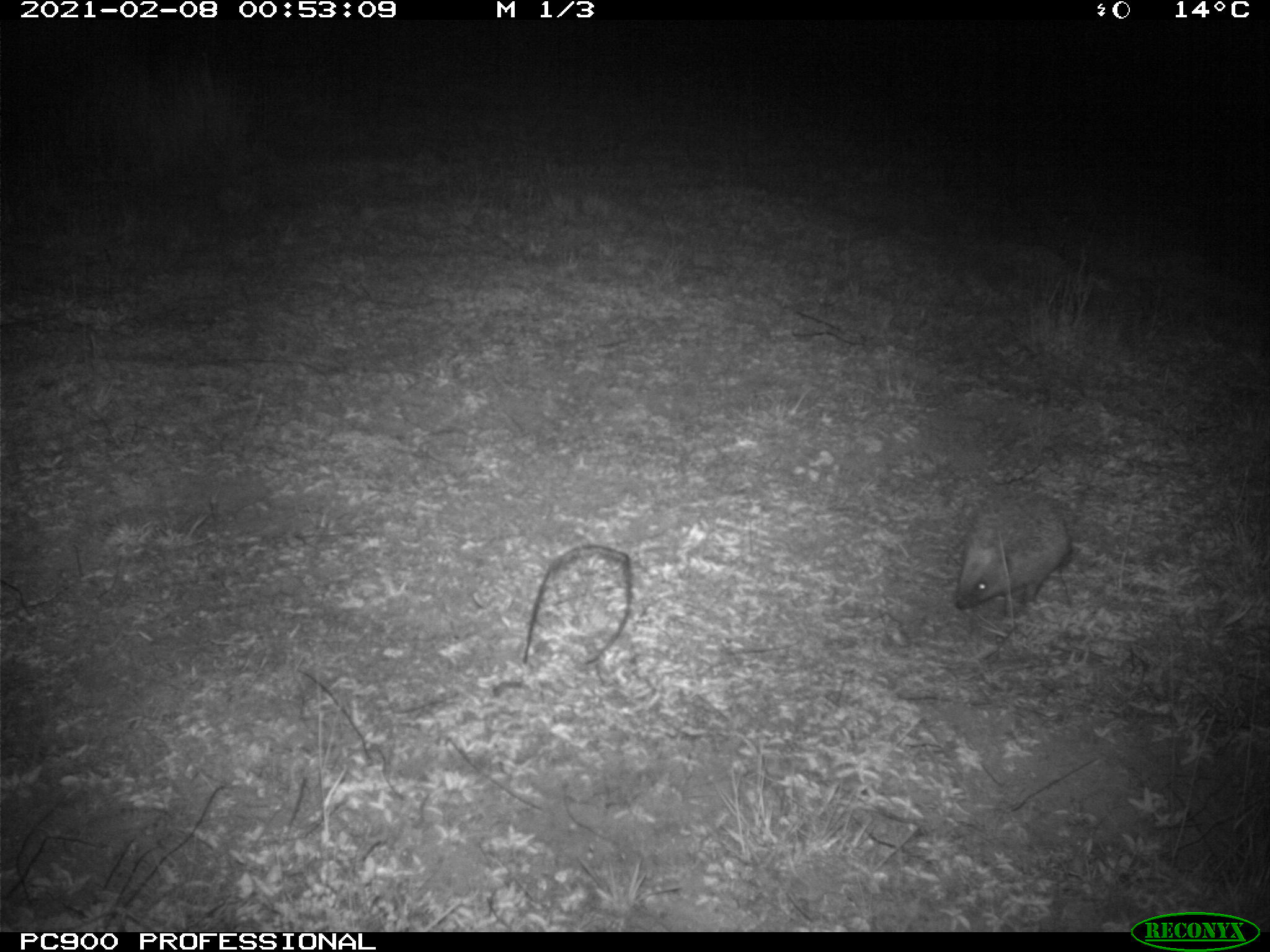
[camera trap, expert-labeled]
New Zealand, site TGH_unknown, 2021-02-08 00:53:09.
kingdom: Animalia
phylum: Chordata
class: Mammalia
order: Eulipotyphla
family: Erinaceidae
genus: Erinaceus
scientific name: Erinaceus europaeus europaeus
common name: european hedgehog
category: hedgehog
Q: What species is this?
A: Hedgehog (european hedgehog) (Erinaceus europaeus europaeus).